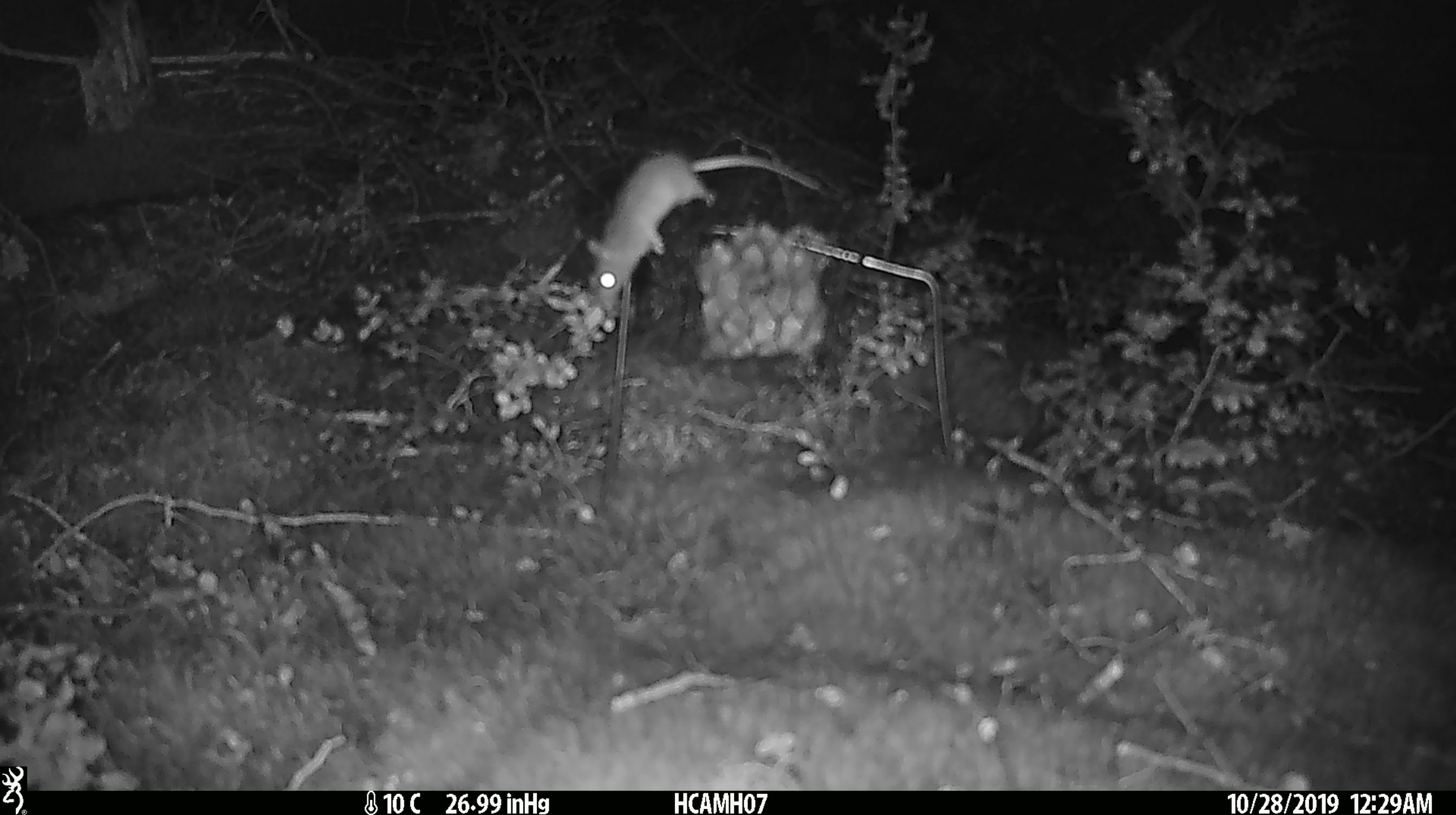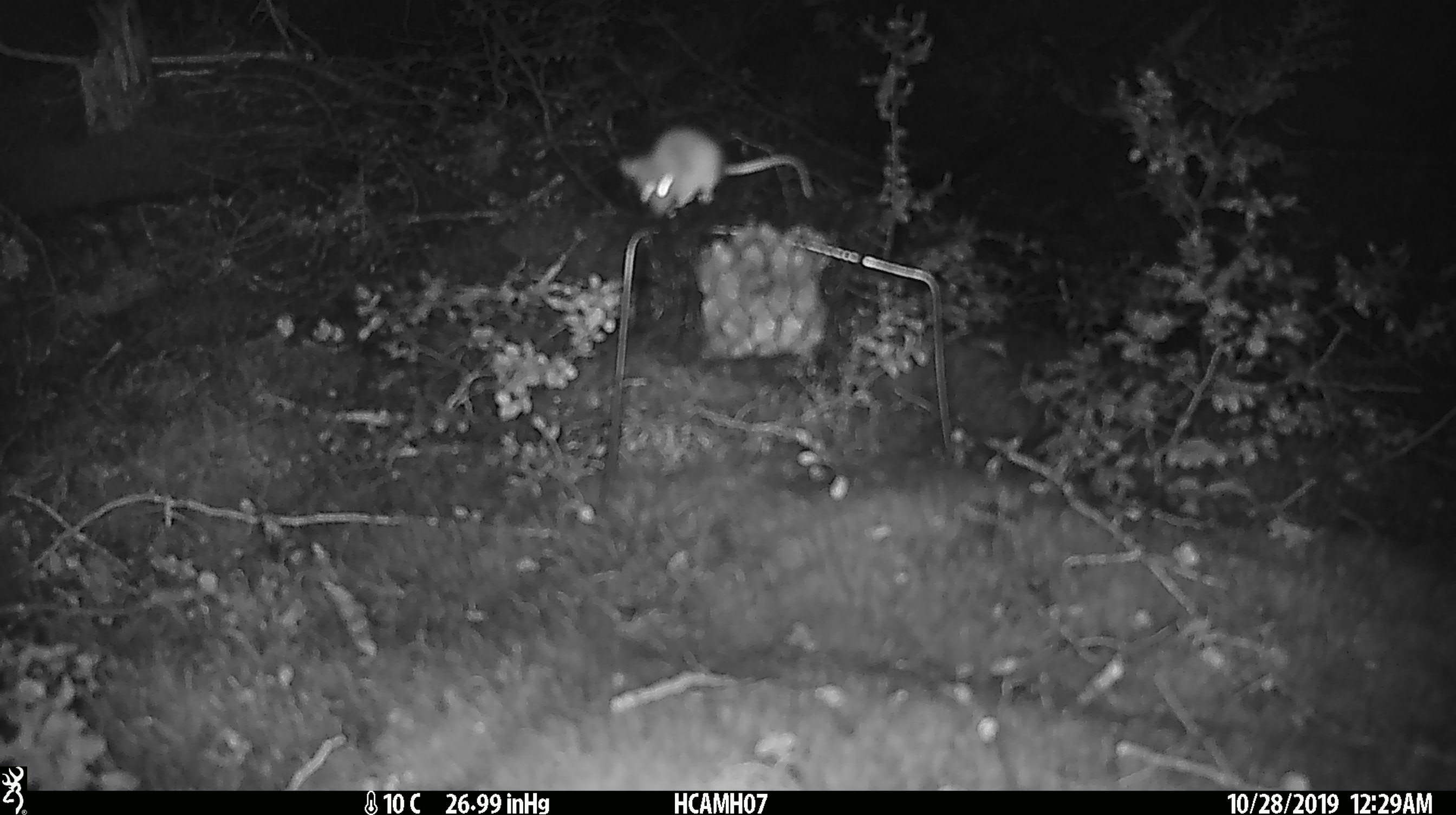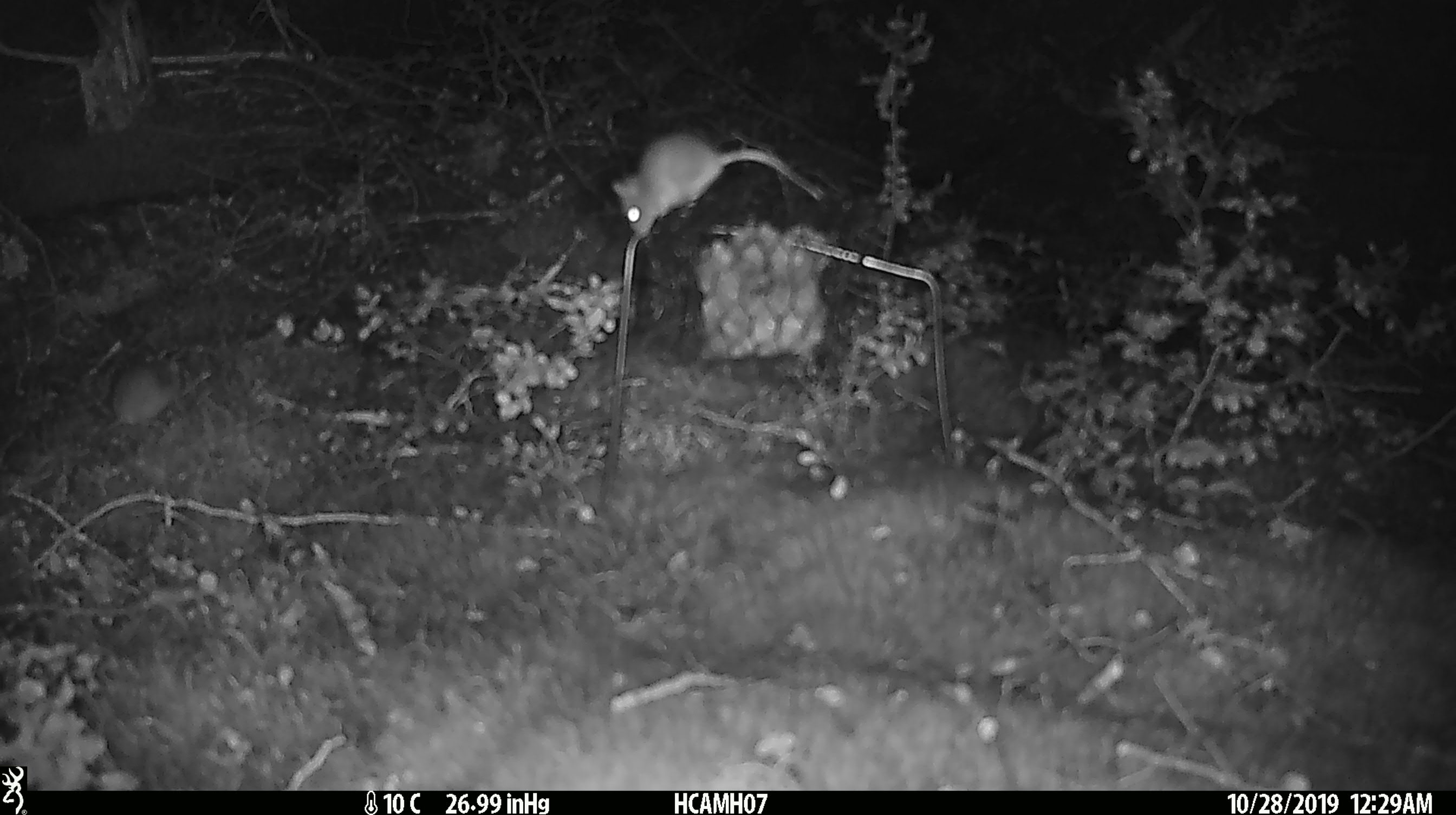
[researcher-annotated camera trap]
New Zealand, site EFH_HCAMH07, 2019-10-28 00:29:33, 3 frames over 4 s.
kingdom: Animalia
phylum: Chordata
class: Mammalia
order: Rodentia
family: Muridae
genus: Mus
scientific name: Mus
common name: mouse